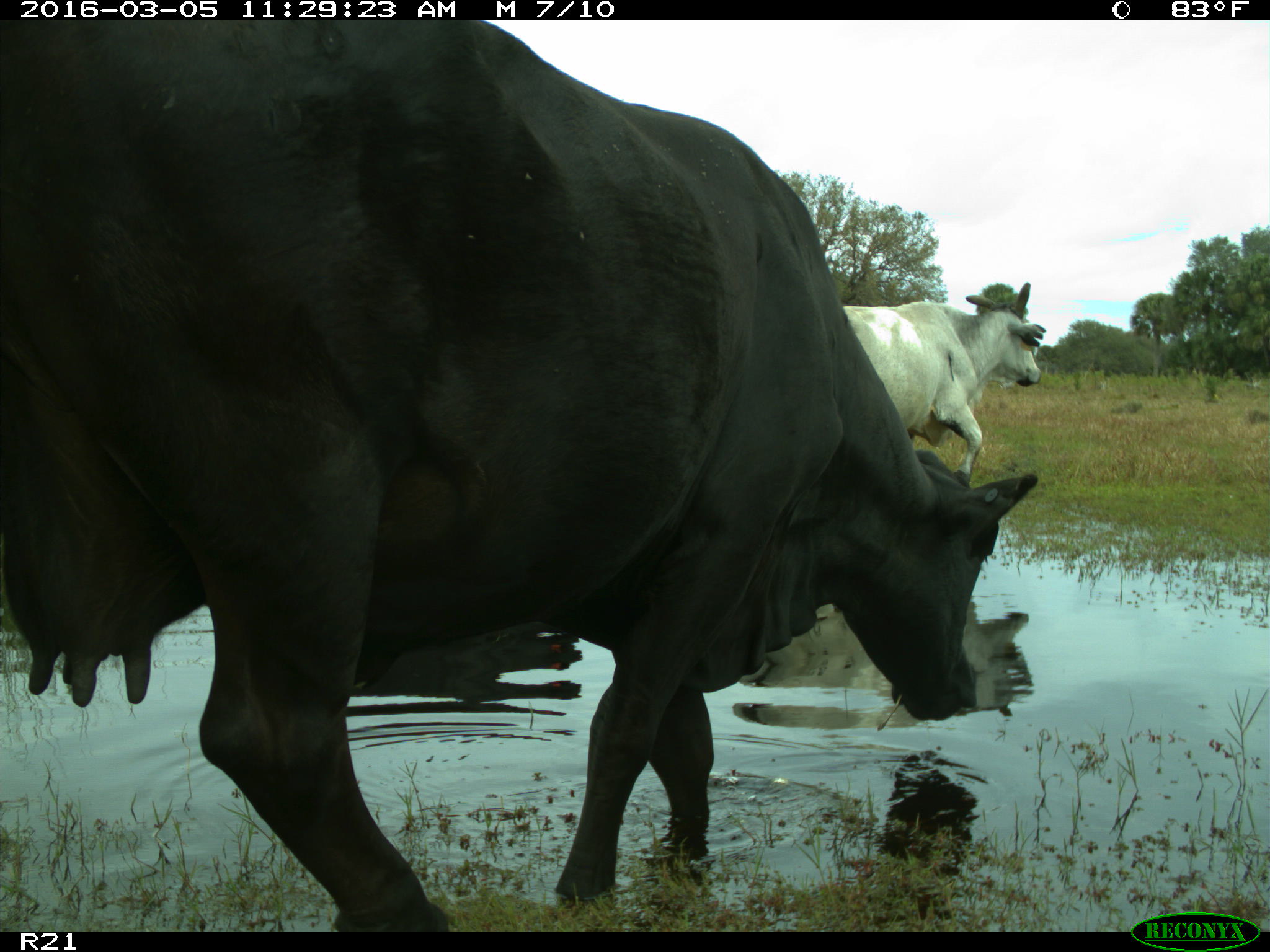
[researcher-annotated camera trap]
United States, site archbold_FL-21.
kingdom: Animalia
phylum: Chordata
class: Mammalia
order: Artiodactyla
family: Bovidae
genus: Bos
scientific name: Bos taurus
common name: domestic cow